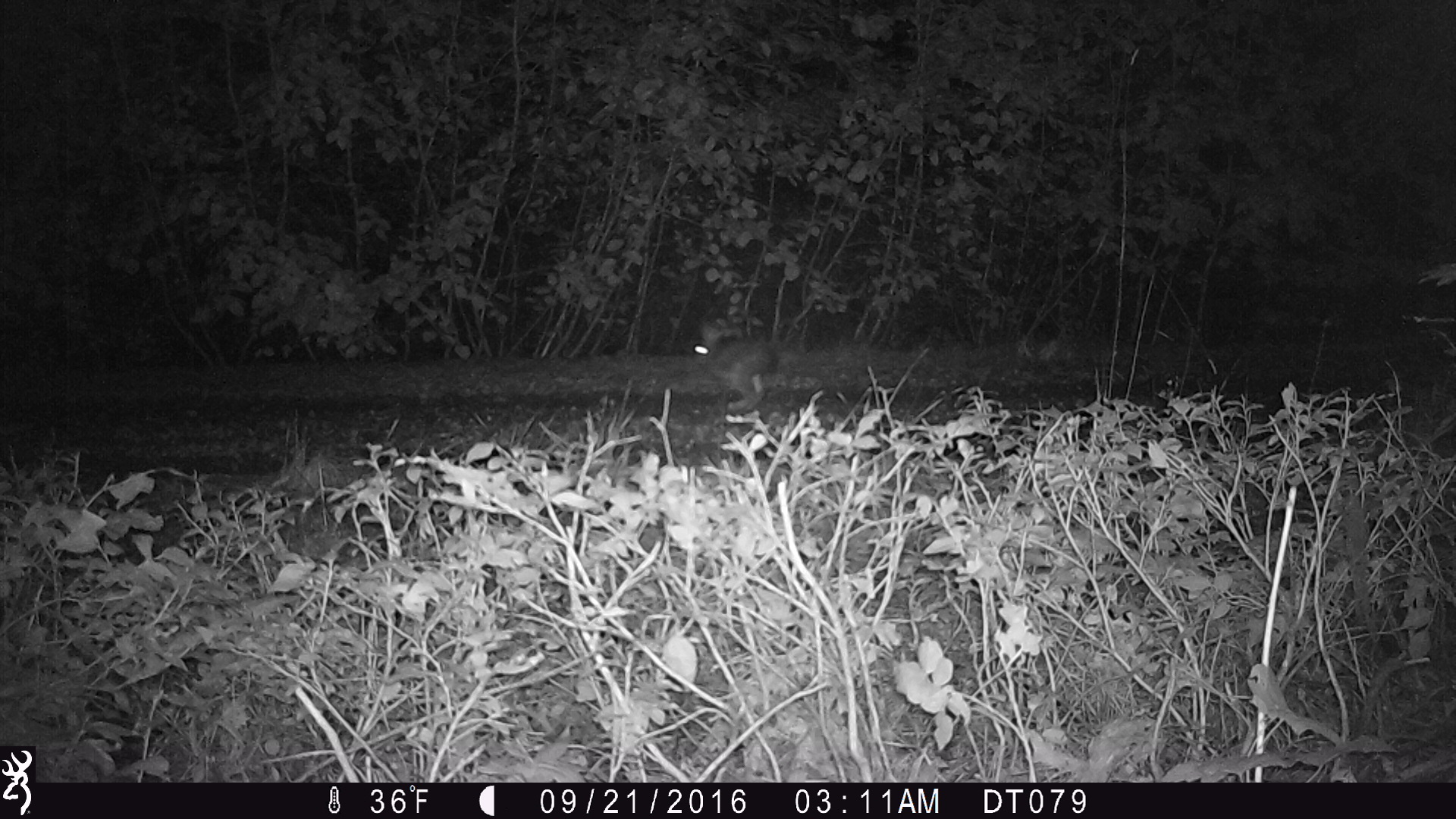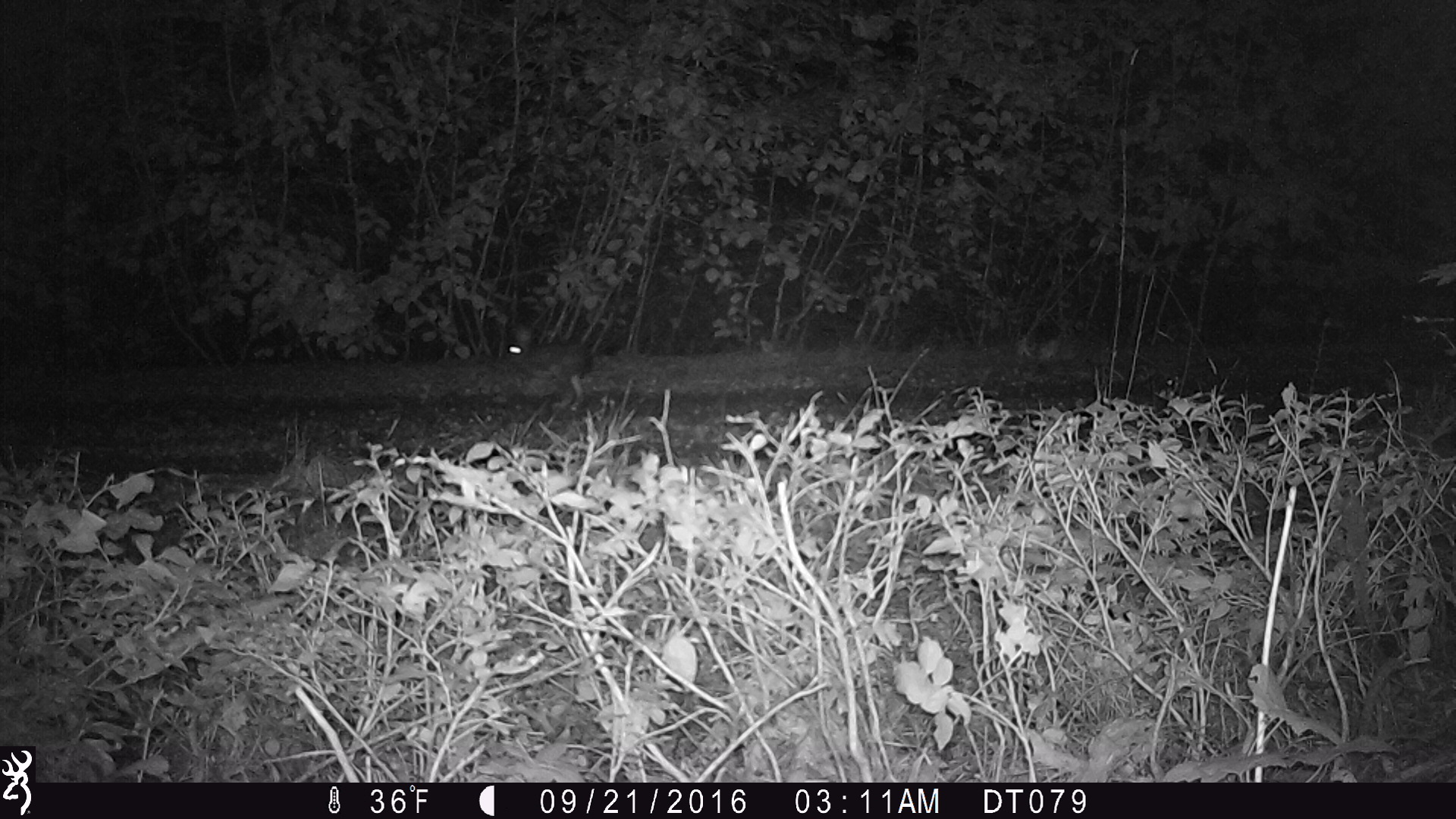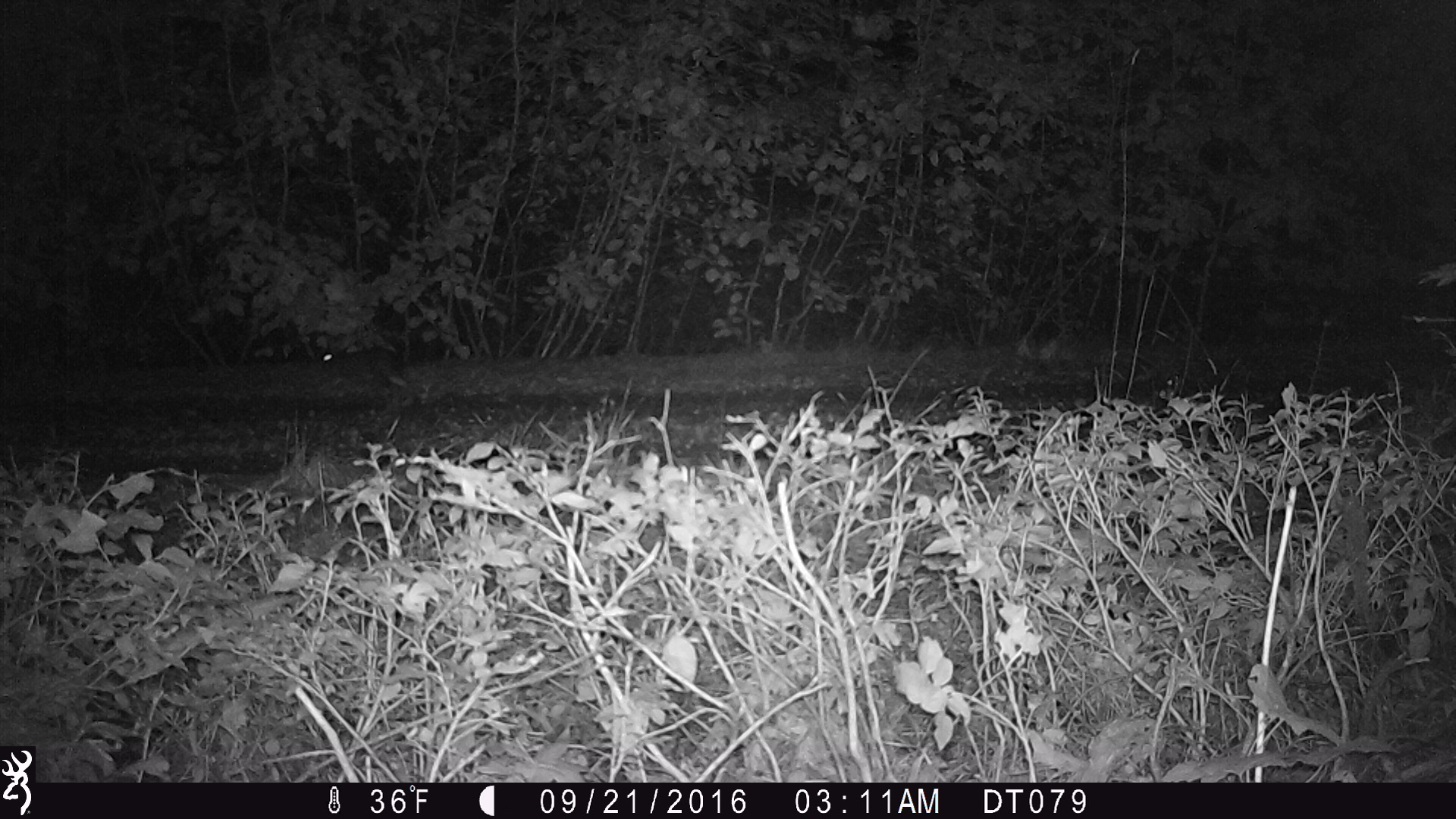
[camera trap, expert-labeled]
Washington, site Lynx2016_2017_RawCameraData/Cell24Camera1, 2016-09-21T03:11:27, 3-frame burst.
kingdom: Animalia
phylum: Chordata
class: Mammalia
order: Lagomorpha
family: Leporidae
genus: Lepus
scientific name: Lepus americanus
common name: snowshoe hare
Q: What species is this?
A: Lepus americanus (snowshoe hare).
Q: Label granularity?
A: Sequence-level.